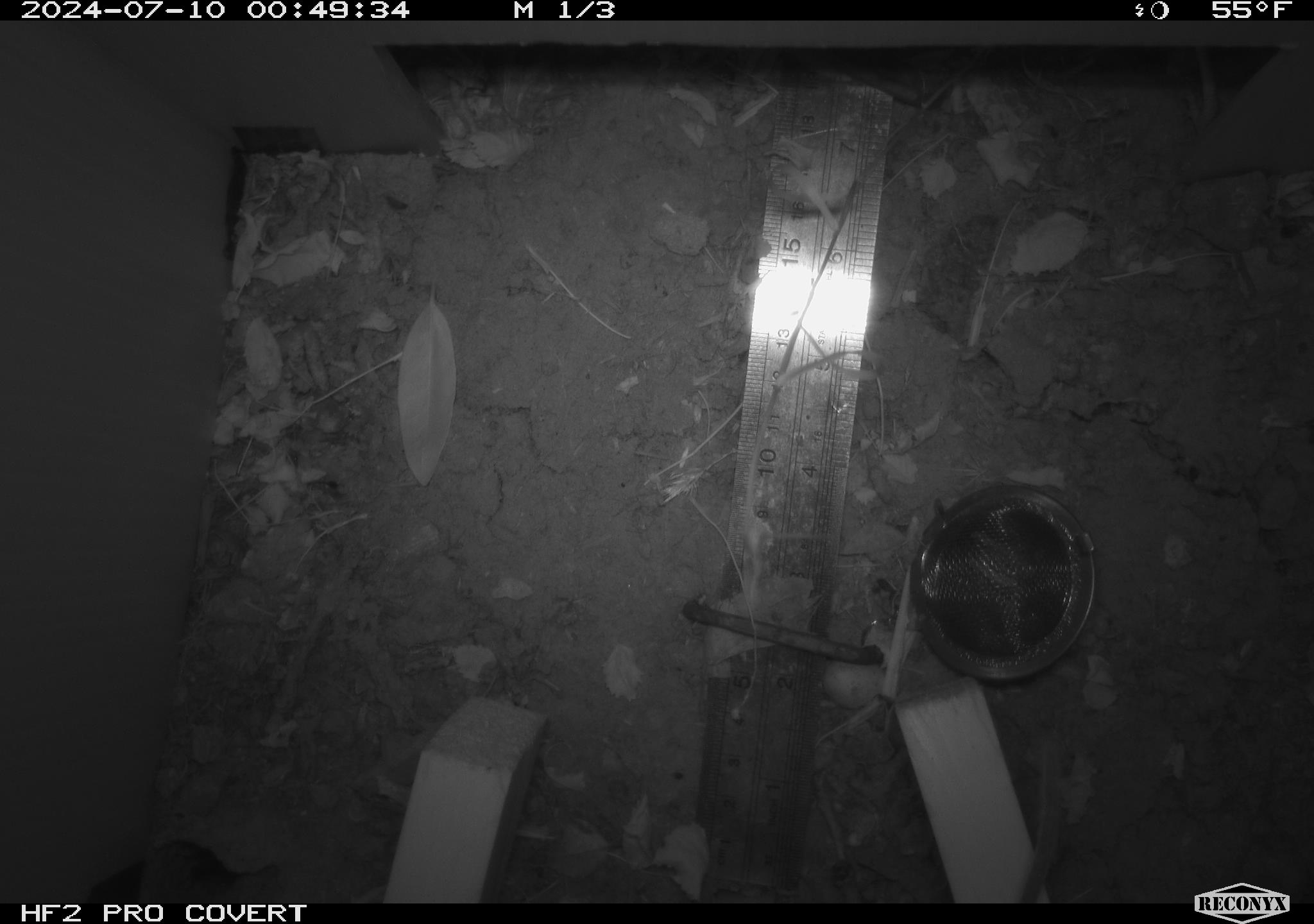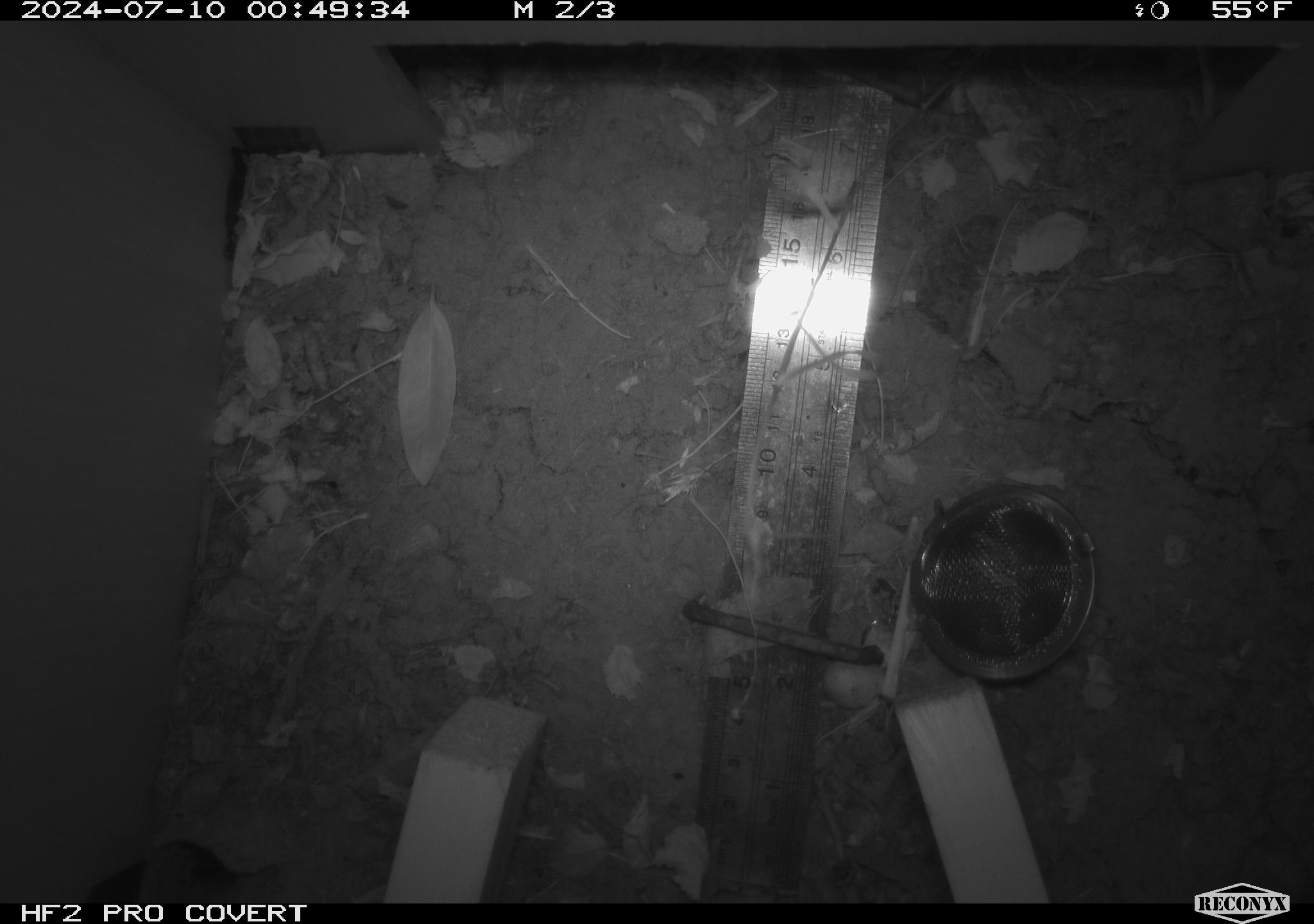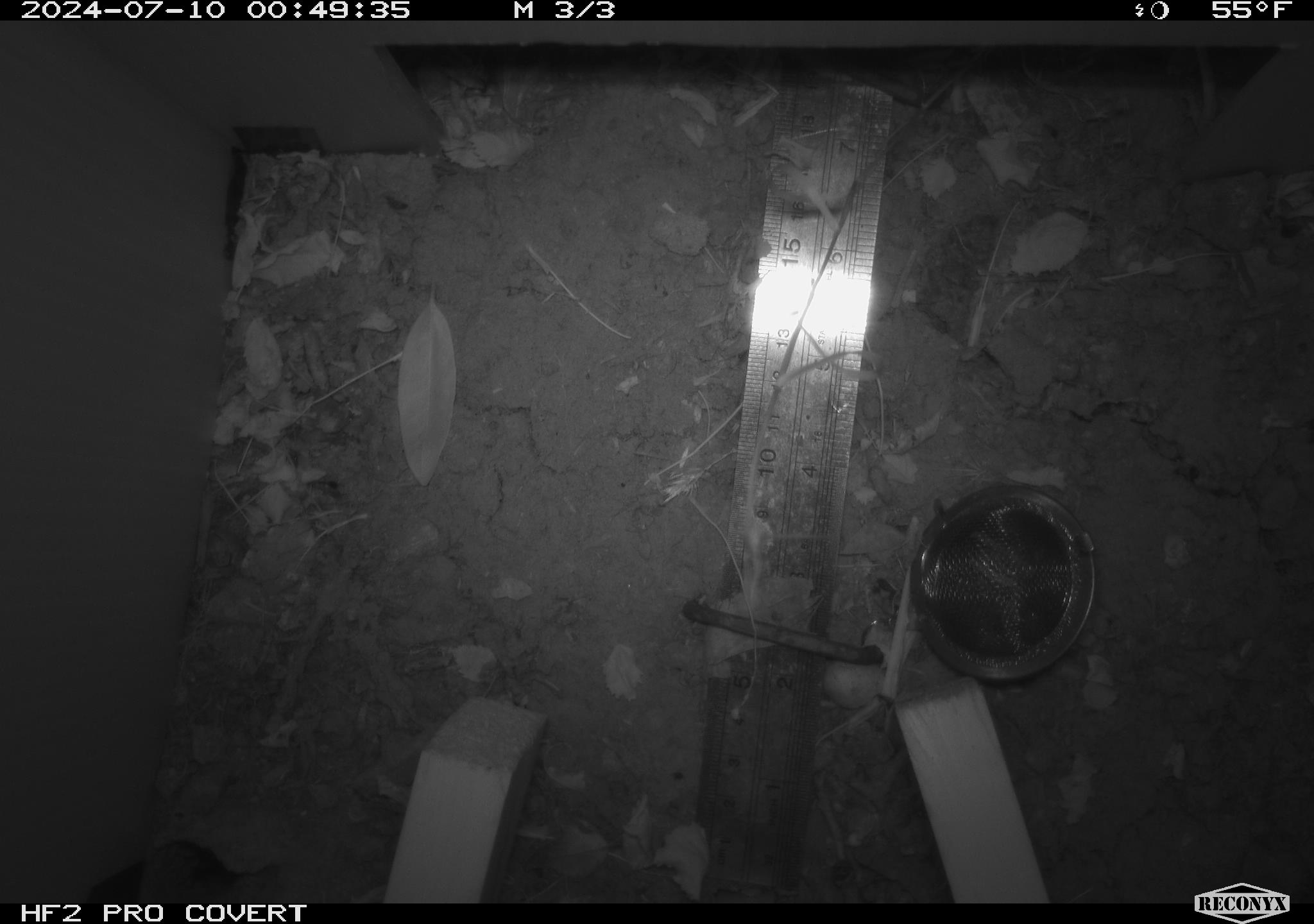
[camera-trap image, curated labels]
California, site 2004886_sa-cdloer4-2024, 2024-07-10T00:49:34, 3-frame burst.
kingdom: Animalia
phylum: Chordata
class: Mammalia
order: Rodentia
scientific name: Rodentia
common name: rodent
Rodent (Rodentia).